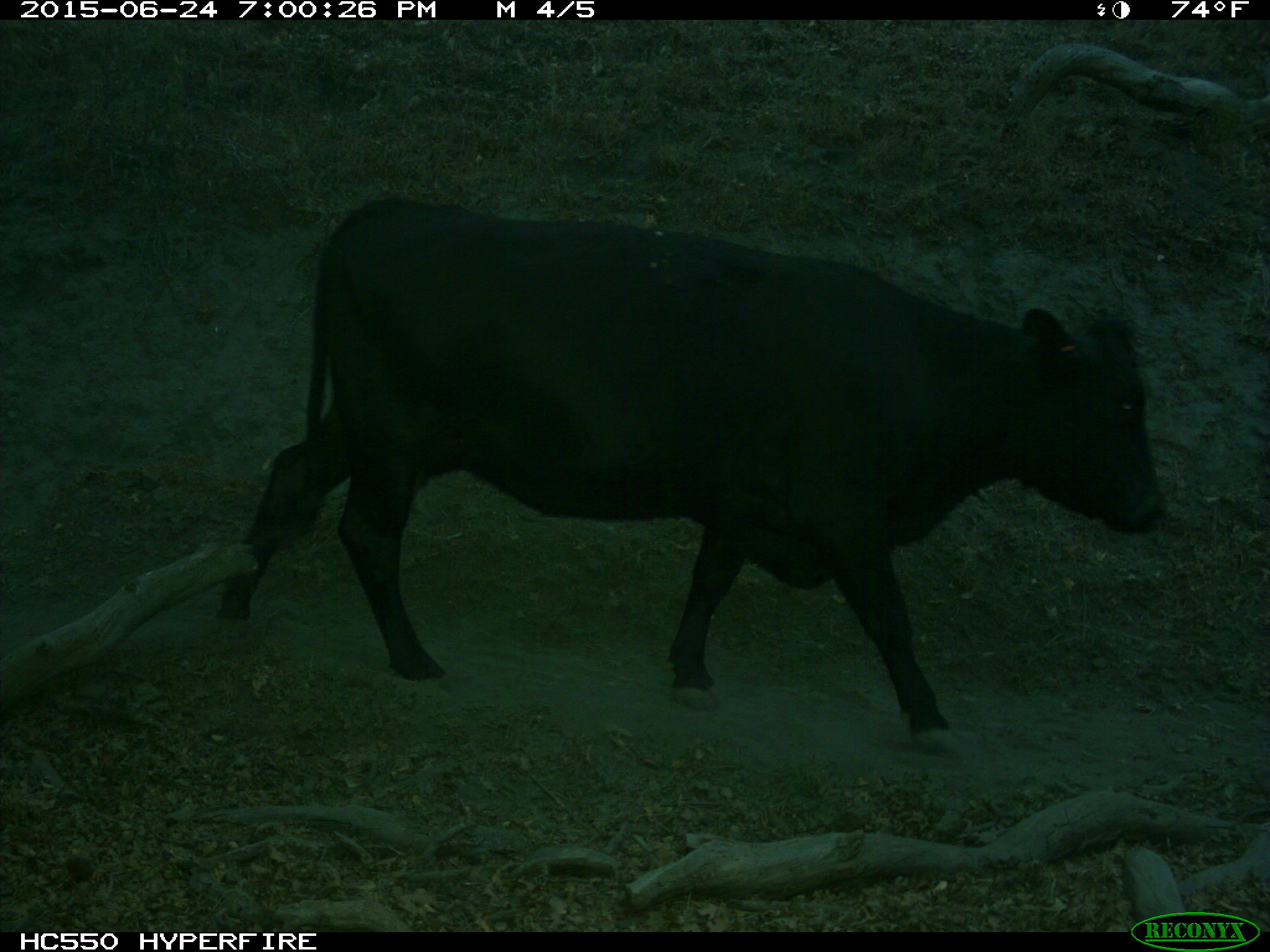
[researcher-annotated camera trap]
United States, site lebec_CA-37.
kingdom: Animalia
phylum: Chordata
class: Mammalia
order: Artiodactyla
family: Bovidae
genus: Bos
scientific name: Bos taurus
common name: domestic cow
Bos taurus (domestic cow).